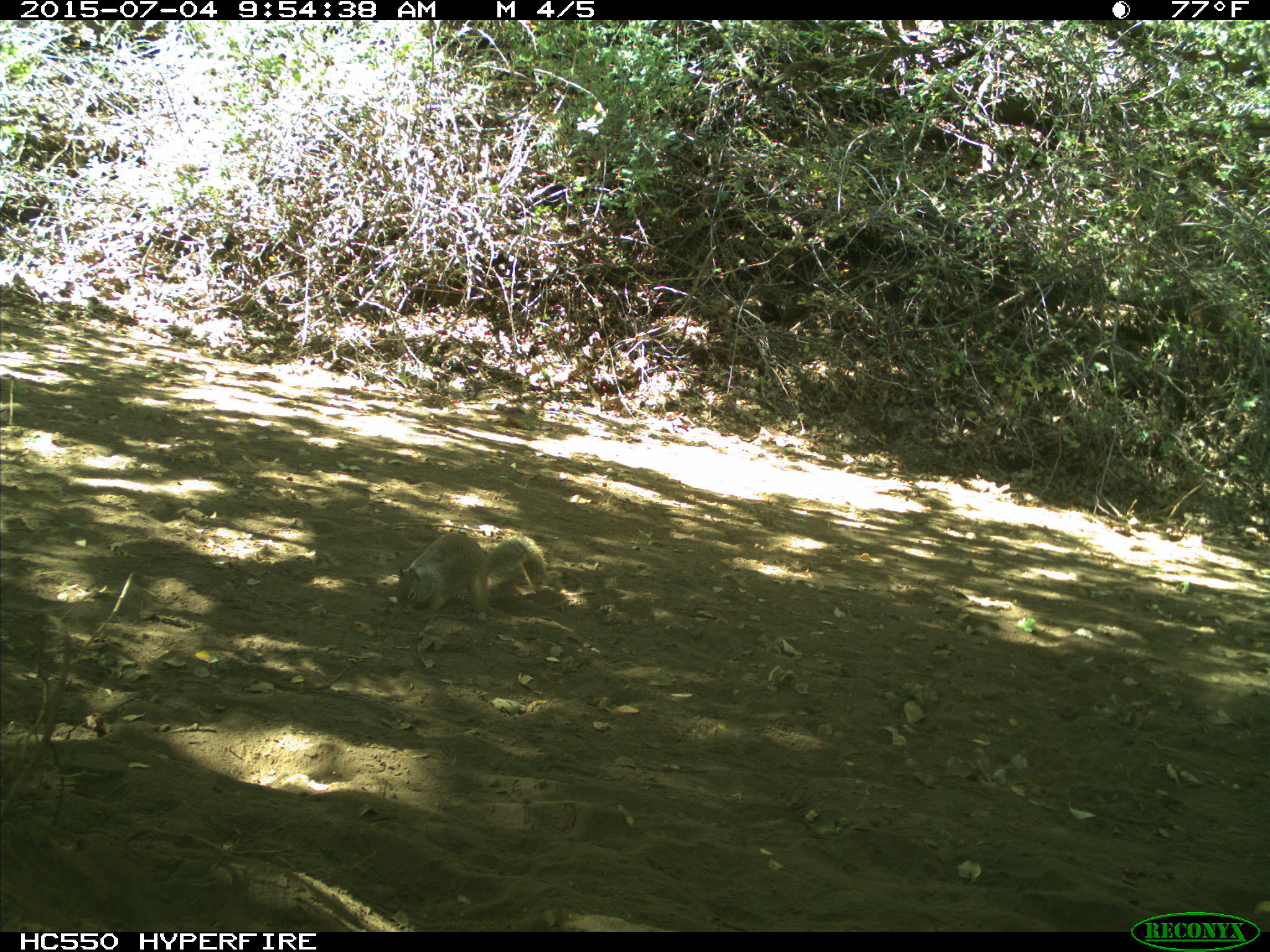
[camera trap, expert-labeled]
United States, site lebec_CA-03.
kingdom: Animalia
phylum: Chordata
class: Mammalia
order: Rodentia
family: Sciuridae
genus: Otospermophilus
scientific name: Otospermophilus beecheyi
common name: california ground squirrel